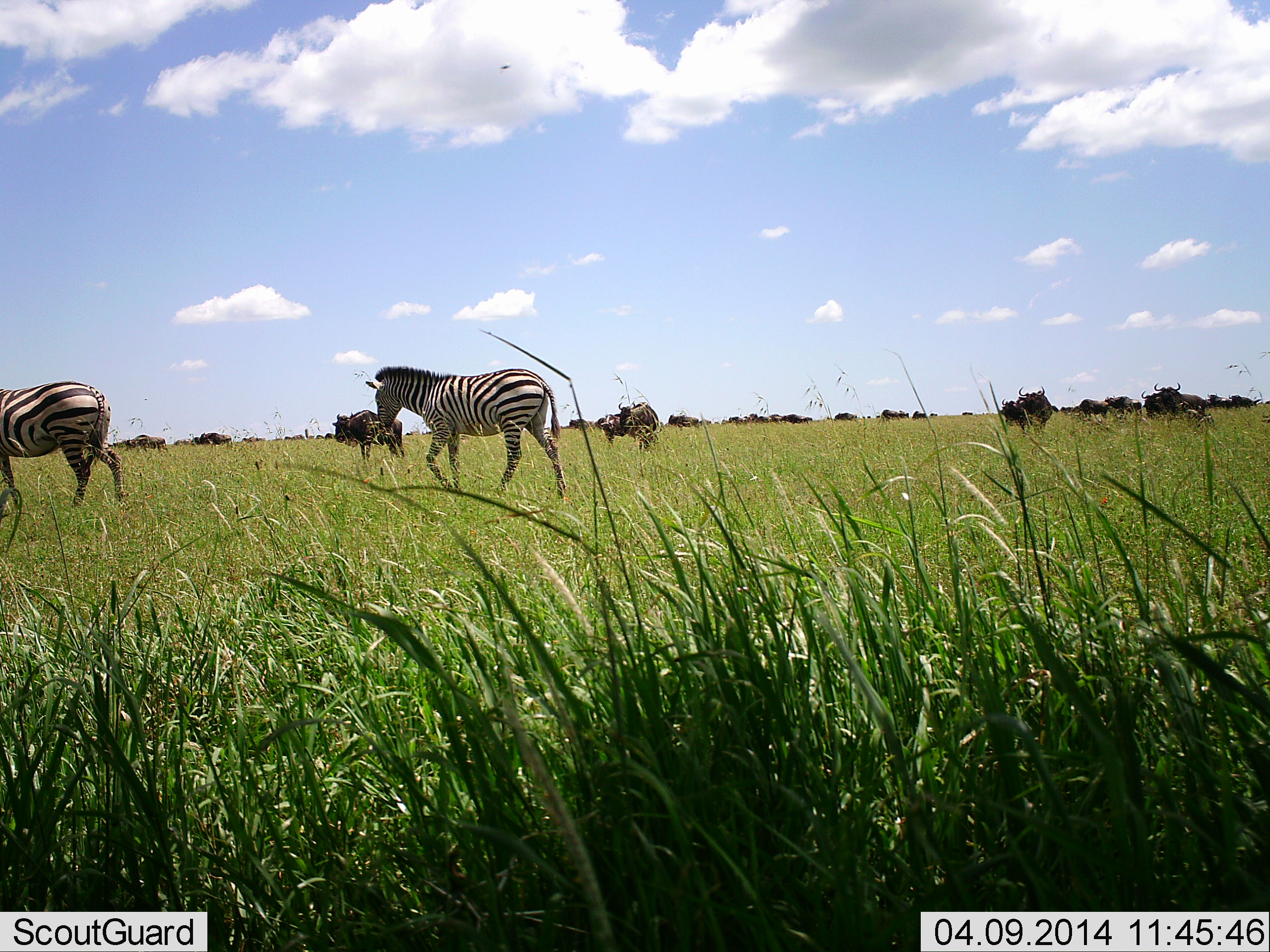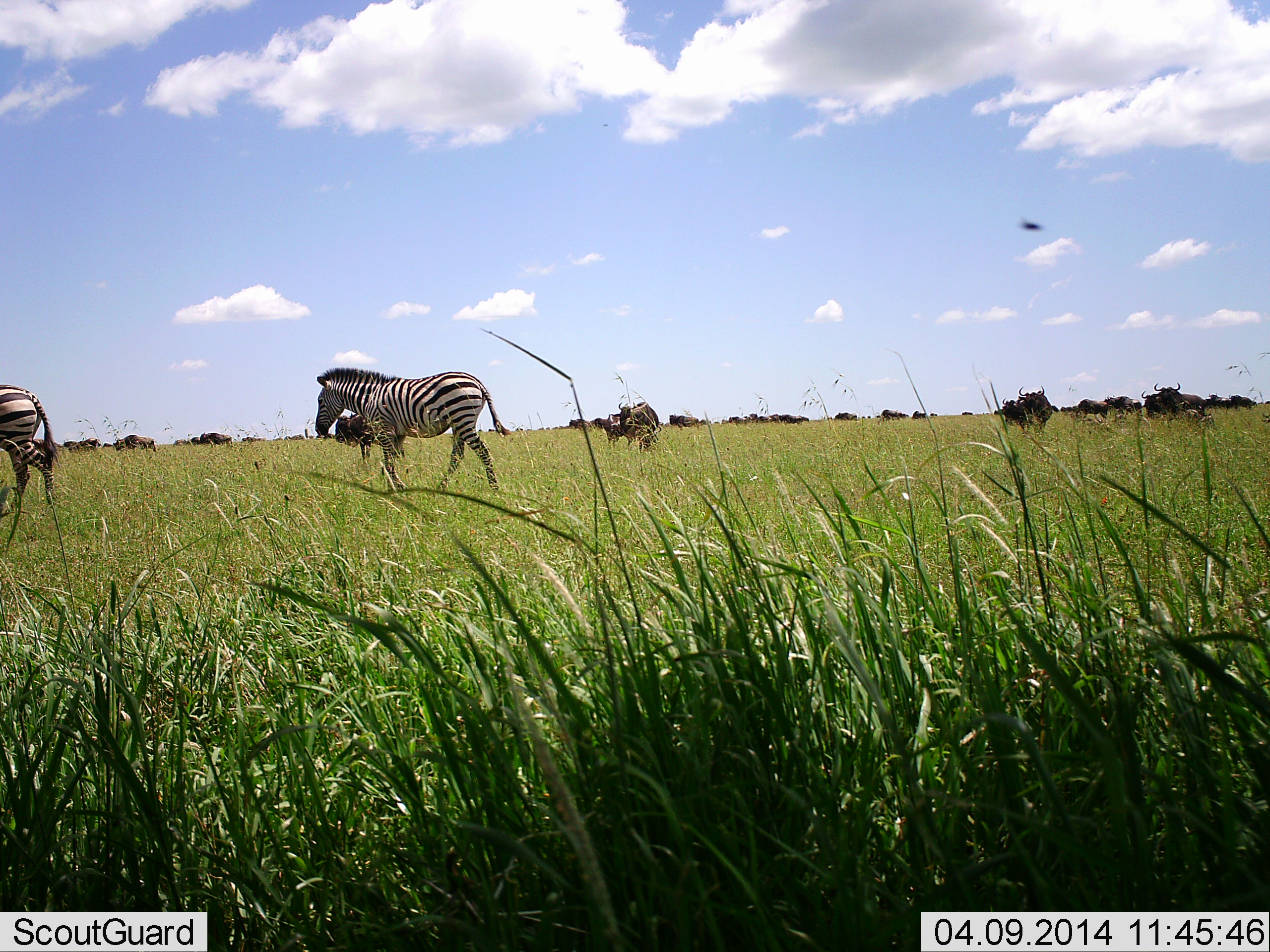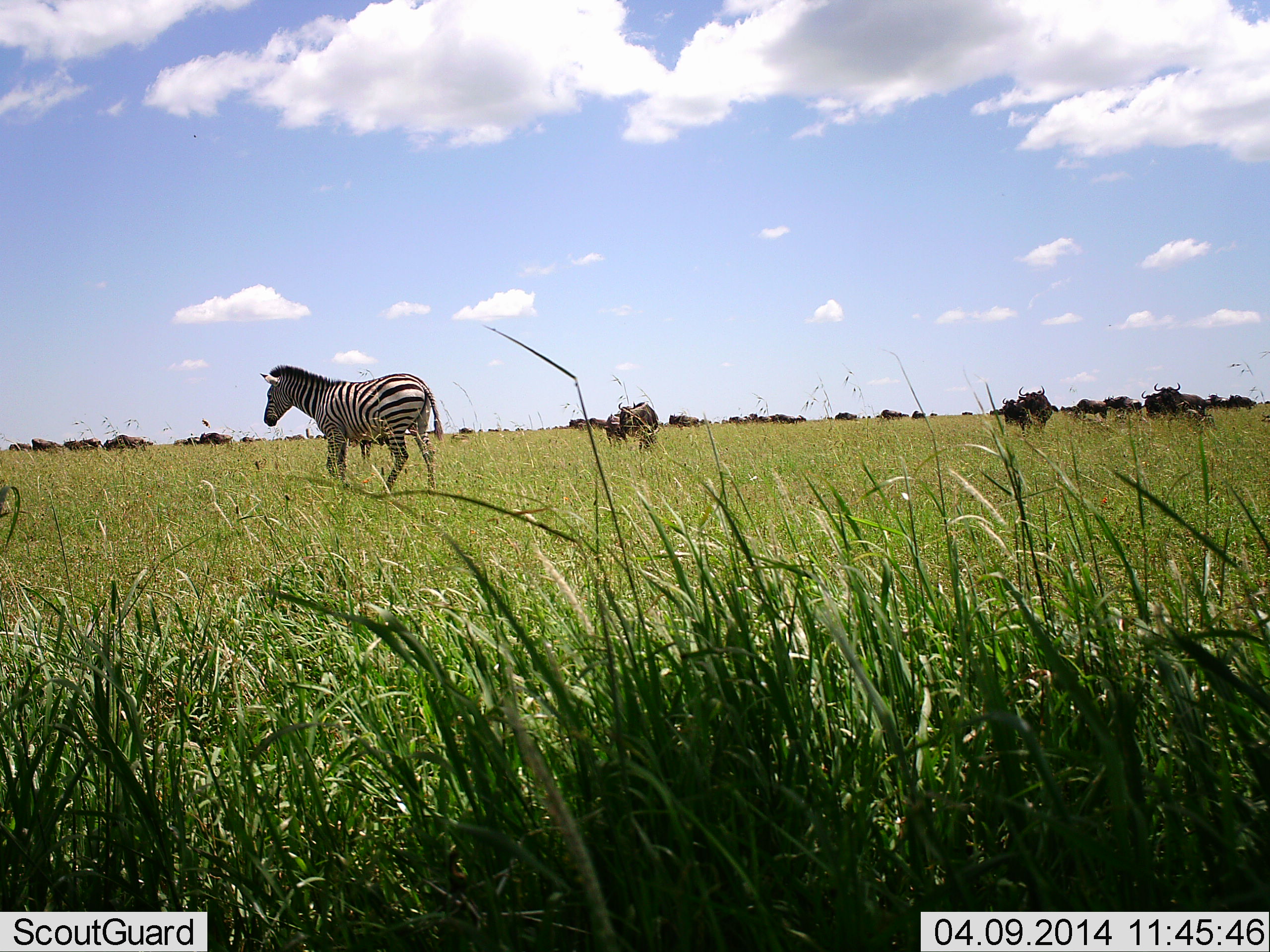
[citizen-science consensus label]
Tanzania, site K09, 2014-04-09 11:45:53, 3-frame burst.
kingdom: Animalia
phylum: Chordata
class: Mammalia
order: Artiodactyla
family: Bovidae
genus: Connochaetes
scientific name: Connochaetes taurinus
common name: blue wildebeest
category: wildebeest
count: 11-50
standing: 64%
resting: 11%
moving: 39%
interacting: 4%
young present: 4%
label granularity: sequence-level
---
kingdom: Animalia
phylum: Chordata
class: Mammalia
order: Perissodactyla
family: Equidae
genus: Equus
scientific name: Equus quagga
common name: plains zebra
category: zebra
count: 2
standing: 10%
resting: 0%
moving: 93%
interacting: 3%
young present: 0%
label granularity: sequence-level